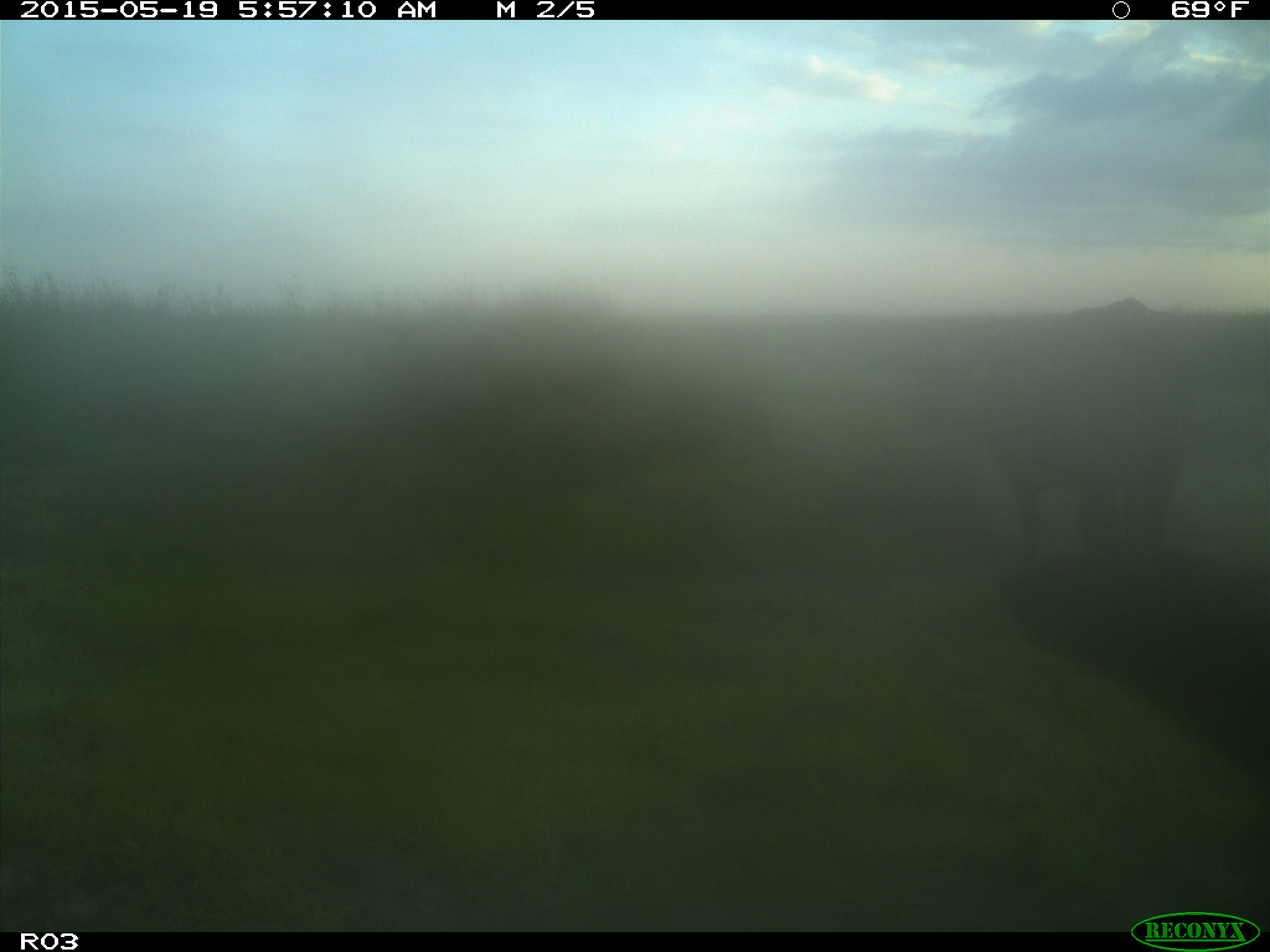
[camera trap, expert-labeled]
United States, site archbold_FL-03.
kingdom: Animalia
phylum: Chordata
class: Mammalia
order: Artiodactyla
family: Bovidae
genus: Bos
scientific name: Bos taurus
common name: domestic cow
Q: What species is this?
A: Bos taurus (domestic cow).